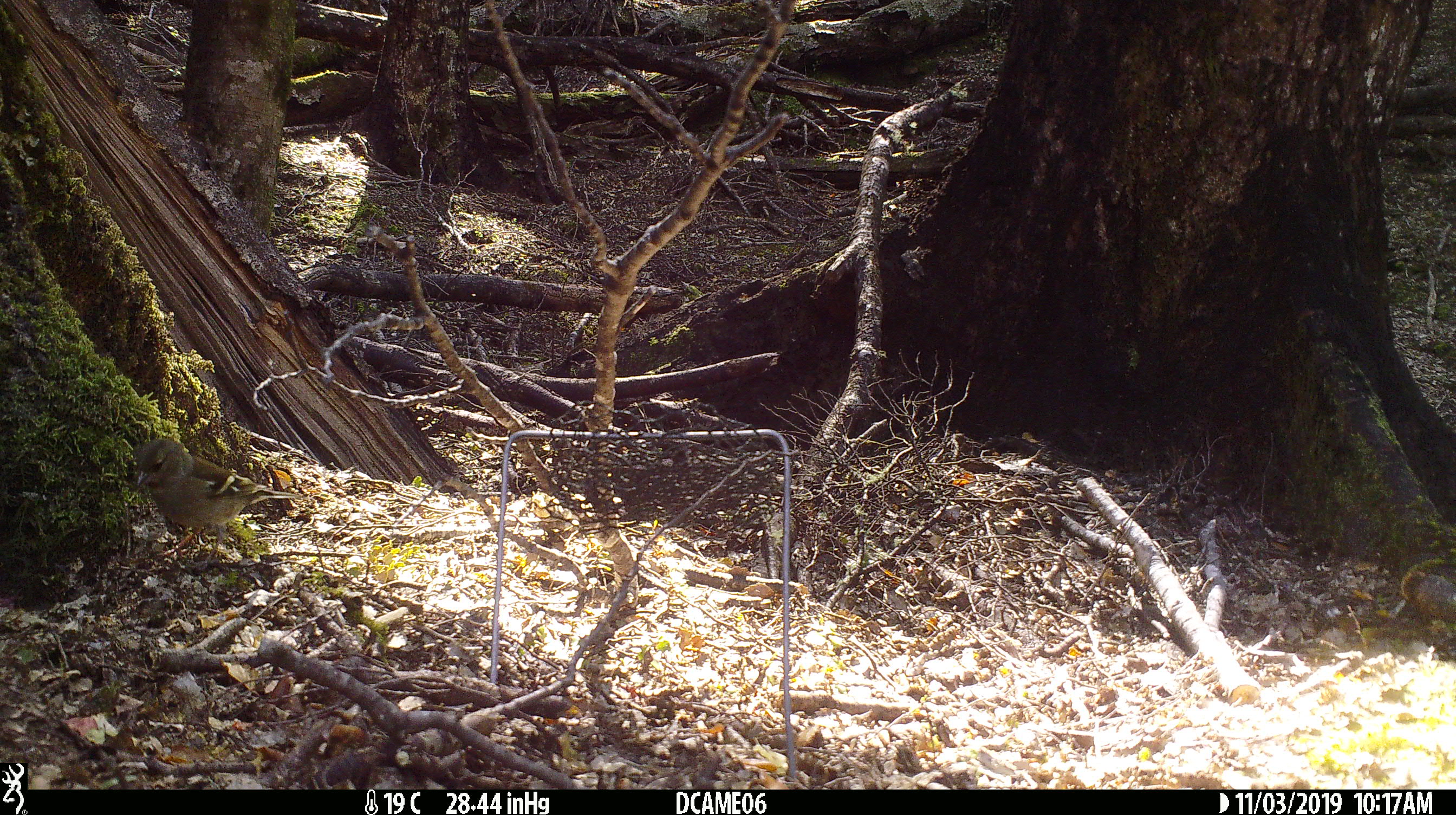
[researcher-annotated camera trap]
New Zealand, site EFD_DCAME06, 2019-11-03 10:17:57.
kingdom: Animalia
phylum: Chordata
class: Aves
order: Passeriformes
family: Fringillidae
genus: Fringilla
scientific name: Fringilla coelebs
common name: common chaffinch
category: chaffinch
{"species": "chaffinch (common chaffinch) (Fringilla coelebs)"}